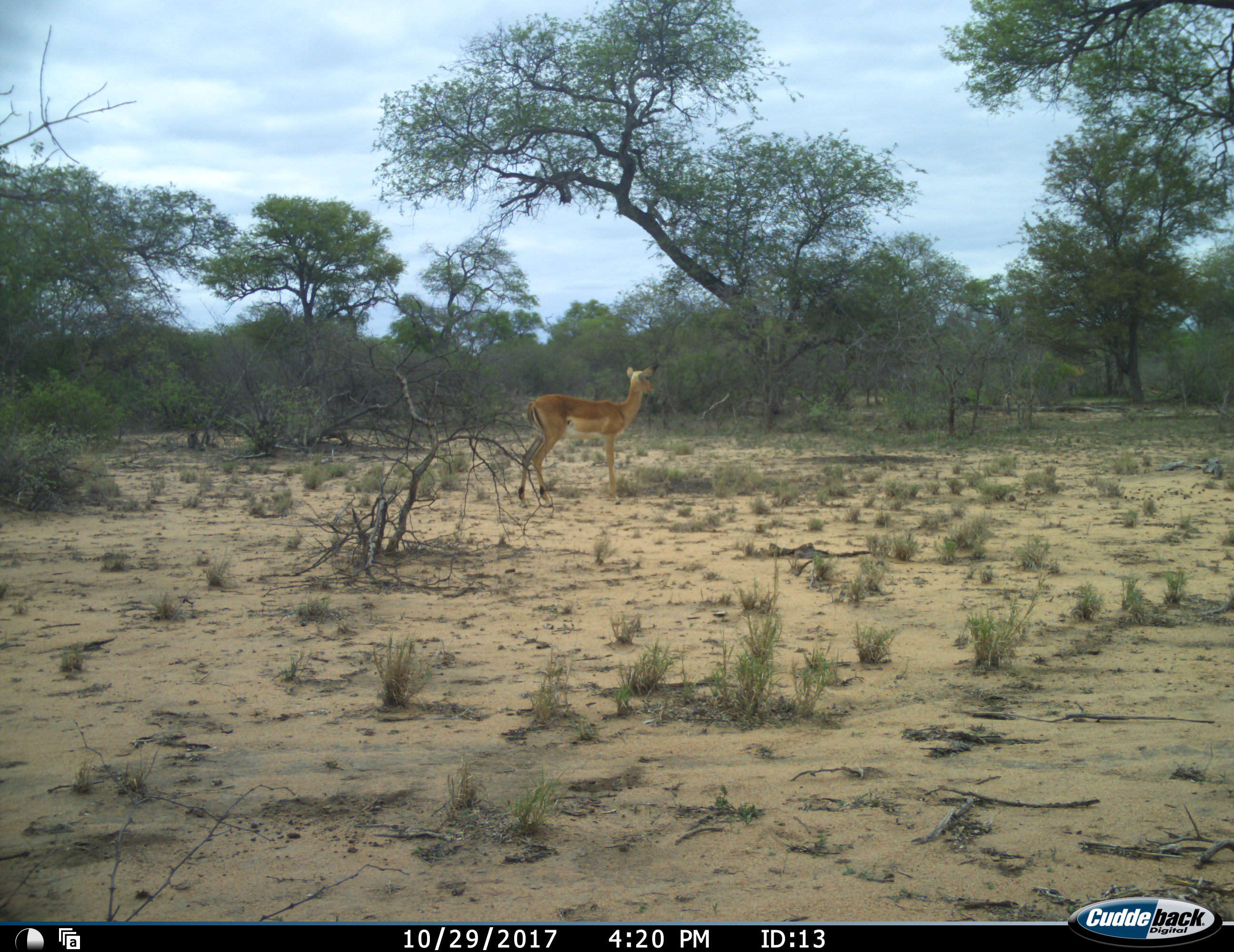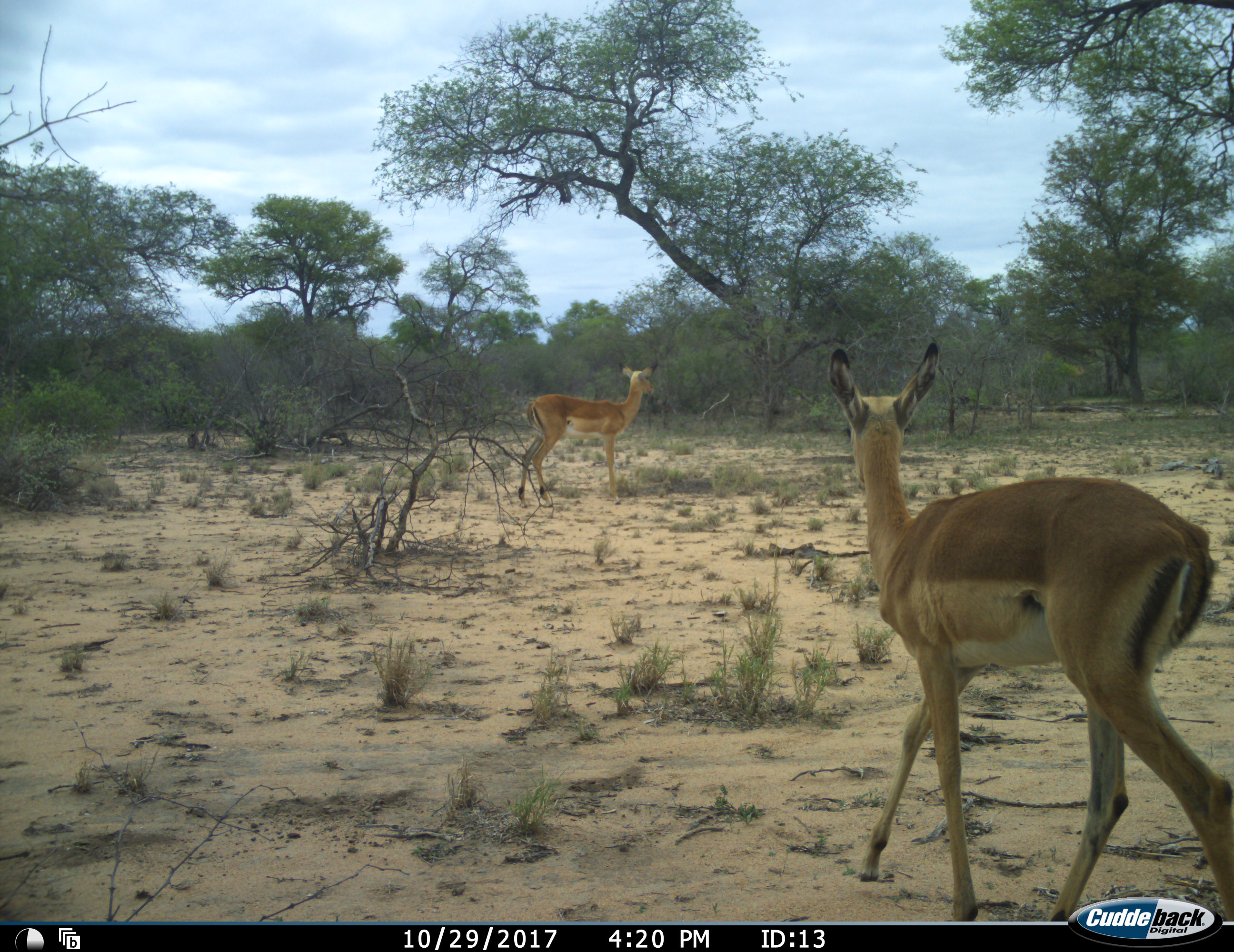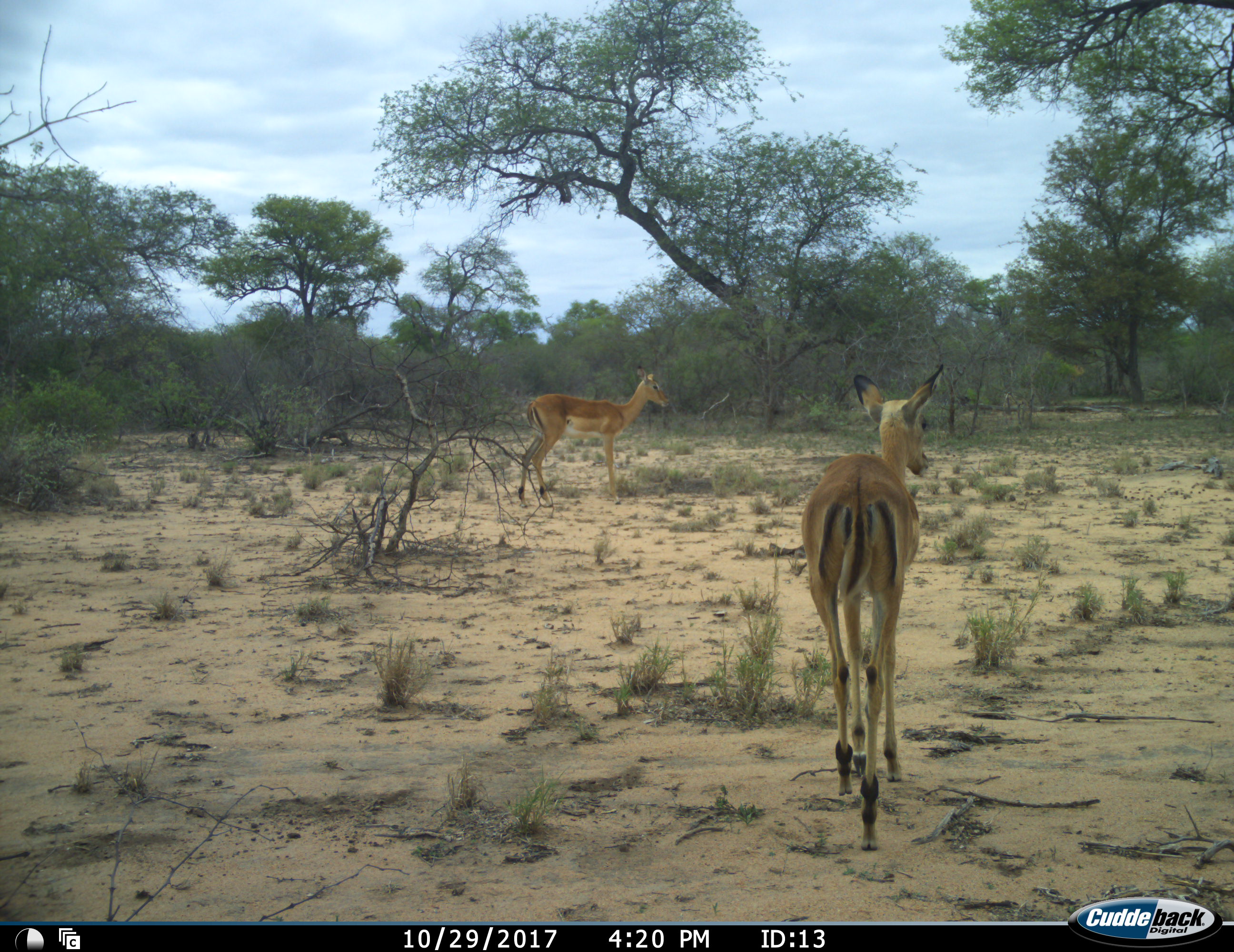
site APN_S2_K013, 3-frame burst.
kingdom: Animalia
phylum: Chordata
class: Mammalia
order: Artiodactyla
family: Bovidae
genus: Aepyceros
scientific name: Aepyceros melampus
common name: impala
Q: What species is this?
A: Impala (Aepyceros melampus).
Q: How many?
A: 2.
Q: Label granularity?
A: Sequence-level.